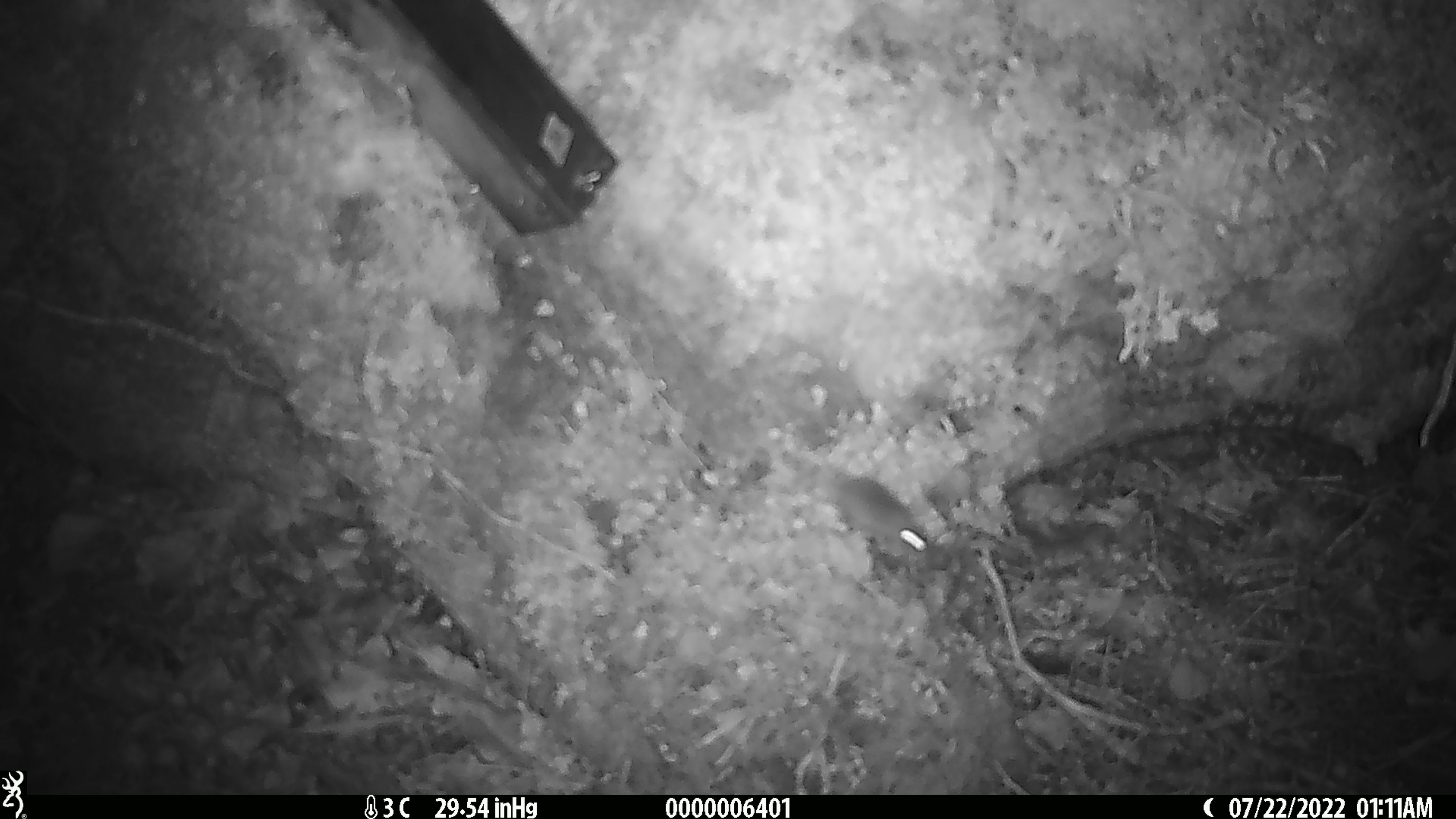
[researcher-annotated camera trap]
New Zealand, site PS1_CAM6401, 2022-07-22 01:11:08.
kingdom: Animalia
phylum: Chordata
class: Mammalia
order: Rodentia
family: Muridae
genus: Mus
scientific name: Mus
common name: mouse